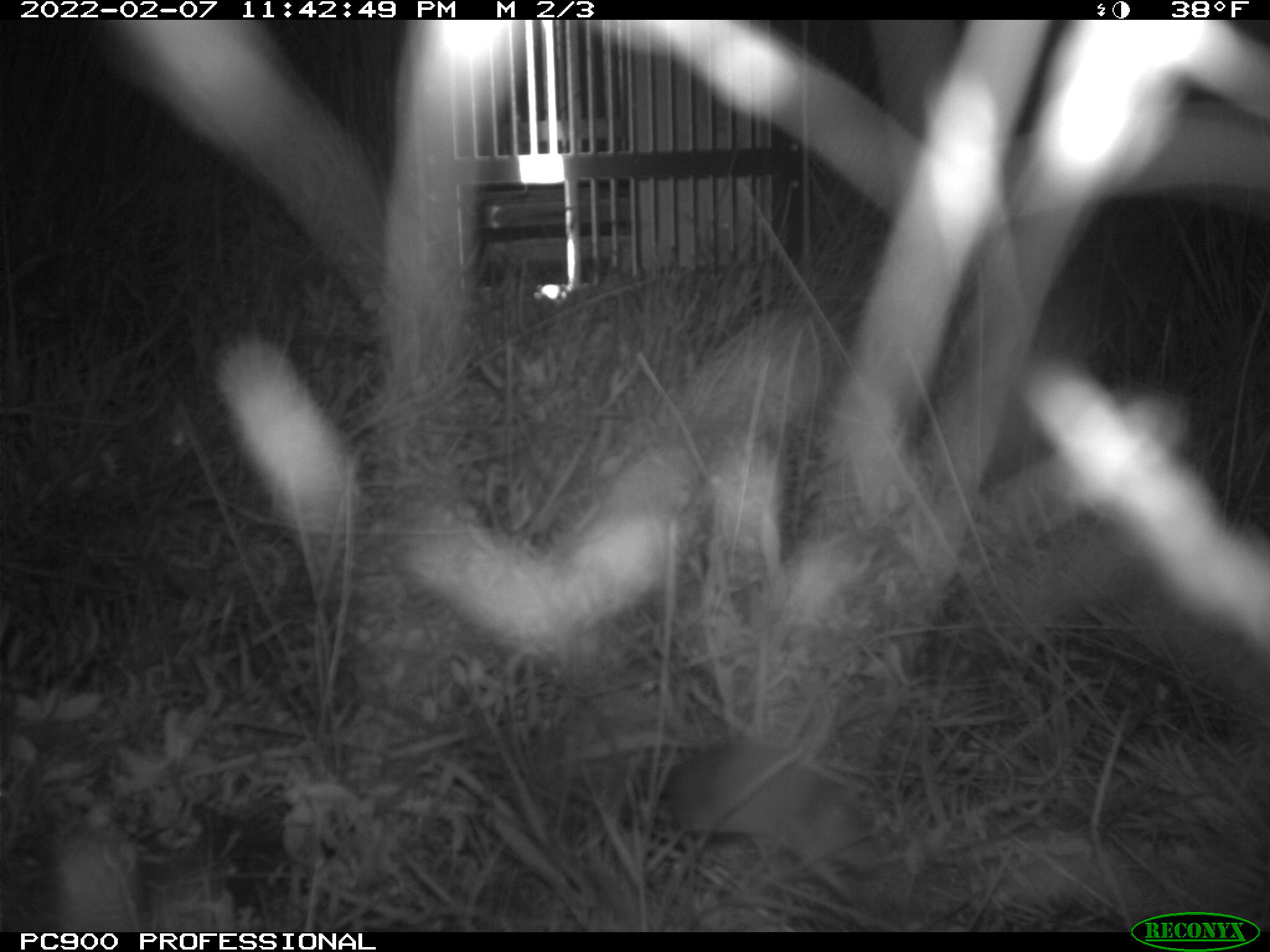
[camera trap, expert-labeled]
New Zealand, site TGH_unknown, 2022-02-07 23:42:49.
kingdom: Animalia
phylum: Chordata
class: Mammalia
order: Rodentia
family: Muridae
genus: Mus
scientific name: Mus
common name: mouse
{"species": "mouse (Mus)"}